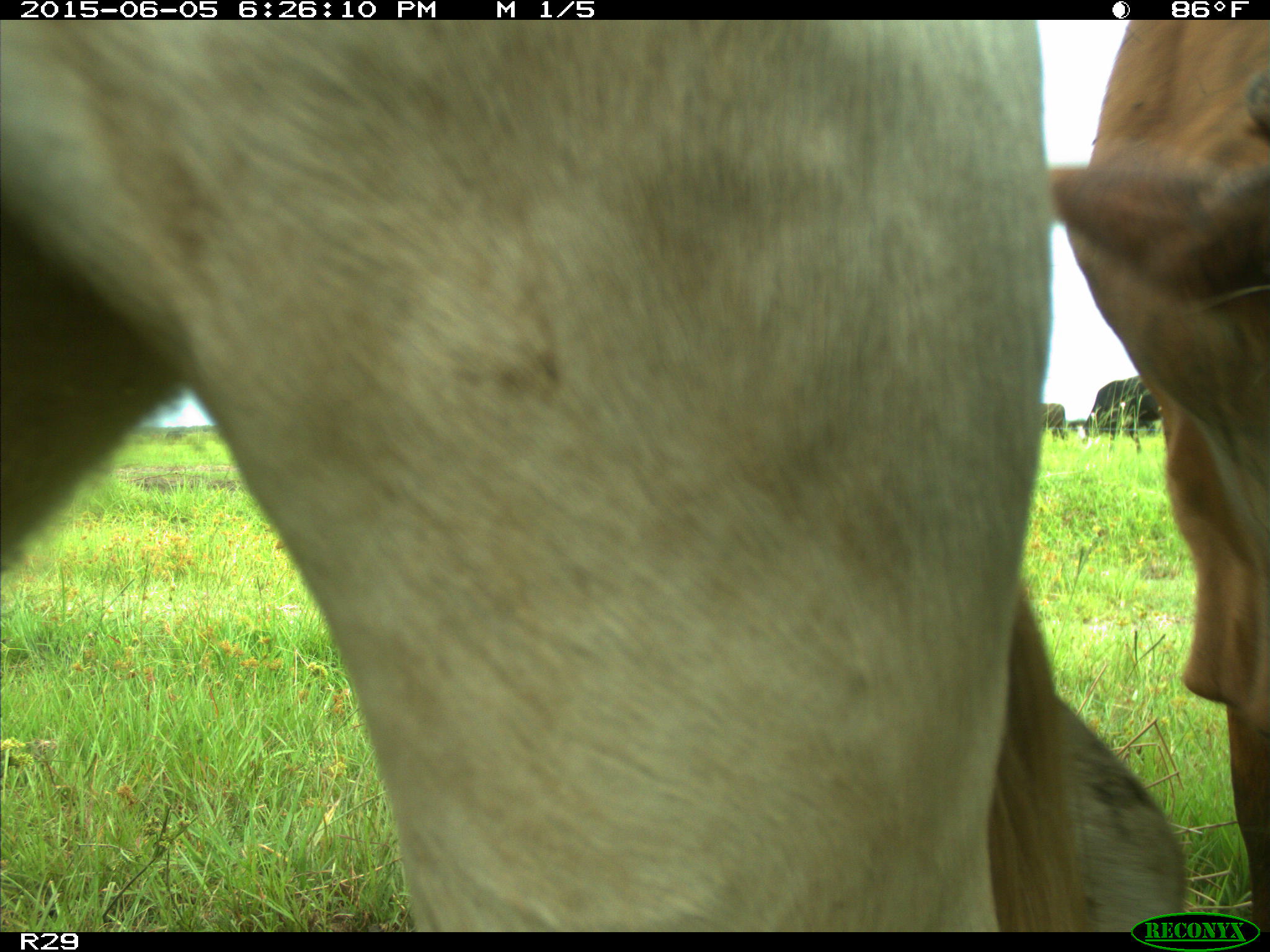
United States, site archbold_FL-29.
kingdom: Animalia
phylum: Chordata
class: Mammalia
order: Artiodactyla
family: Bovidae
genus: Bos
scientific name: Bos taurus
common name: domestic cow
Bos taurus (domestic cow).